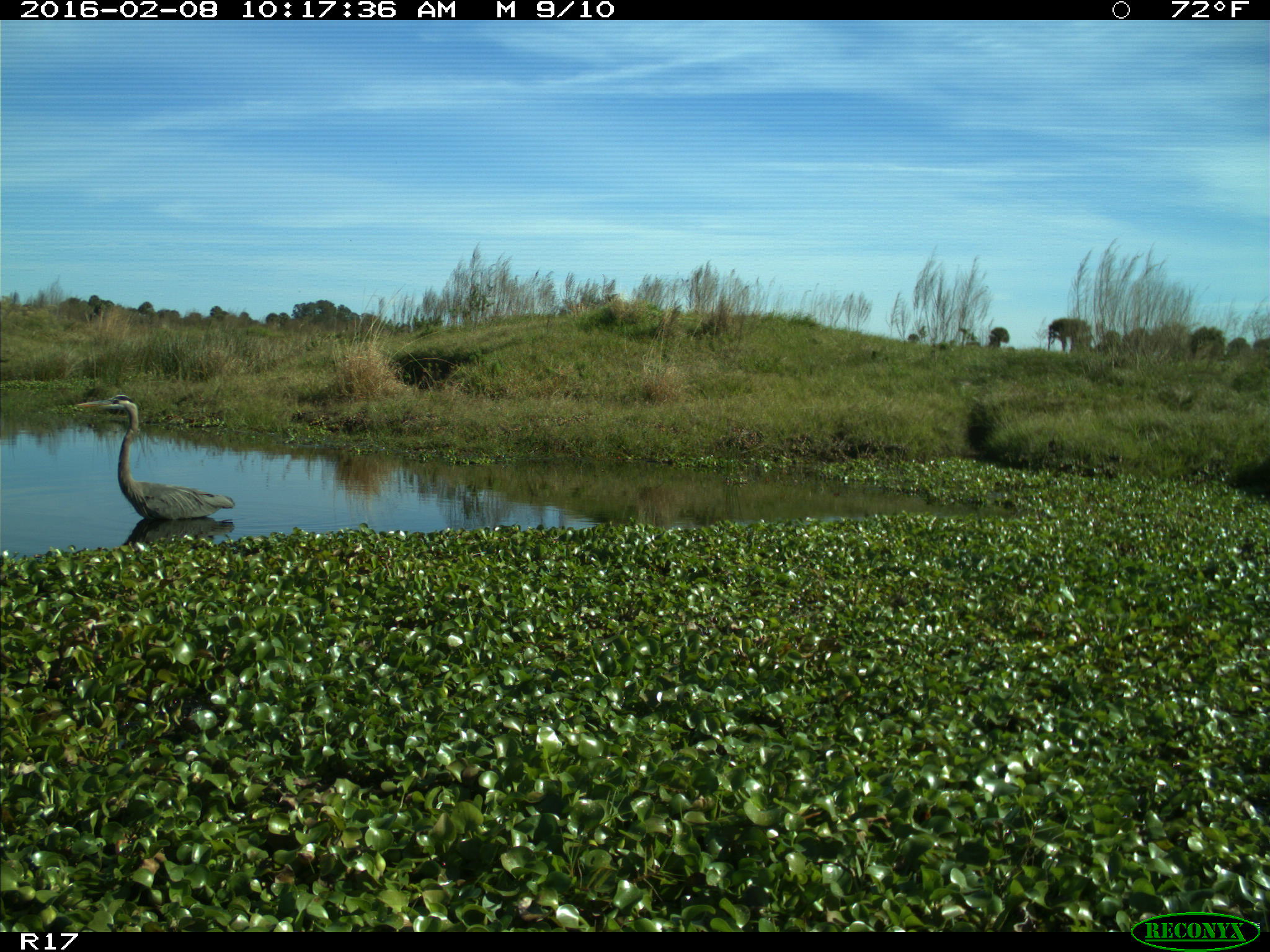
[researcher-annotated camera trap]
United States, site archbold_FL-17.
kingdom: Animalia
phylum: Chordata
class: Aves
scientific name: Aves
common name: birds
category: unidentified bird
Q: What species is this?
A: Unidentified bird (birds) (Aves).